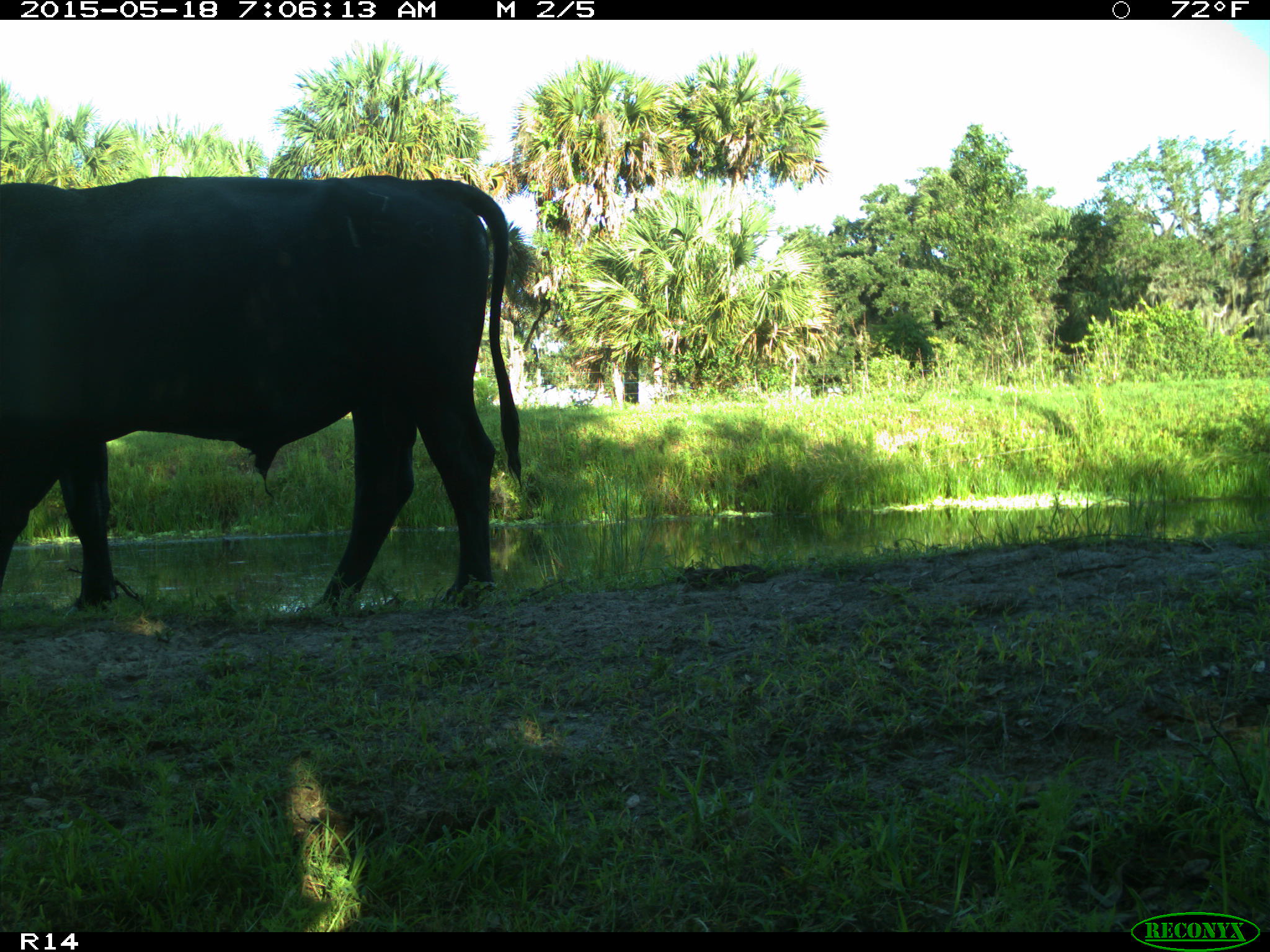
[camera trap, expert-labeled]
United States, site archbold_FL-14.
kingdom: Animalia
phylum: Chordata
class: Mammalia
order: Artiodactyla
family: Bovidae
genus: Bos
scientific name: Bos taurus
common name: domestic cow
Bos taurus (domestic cow).